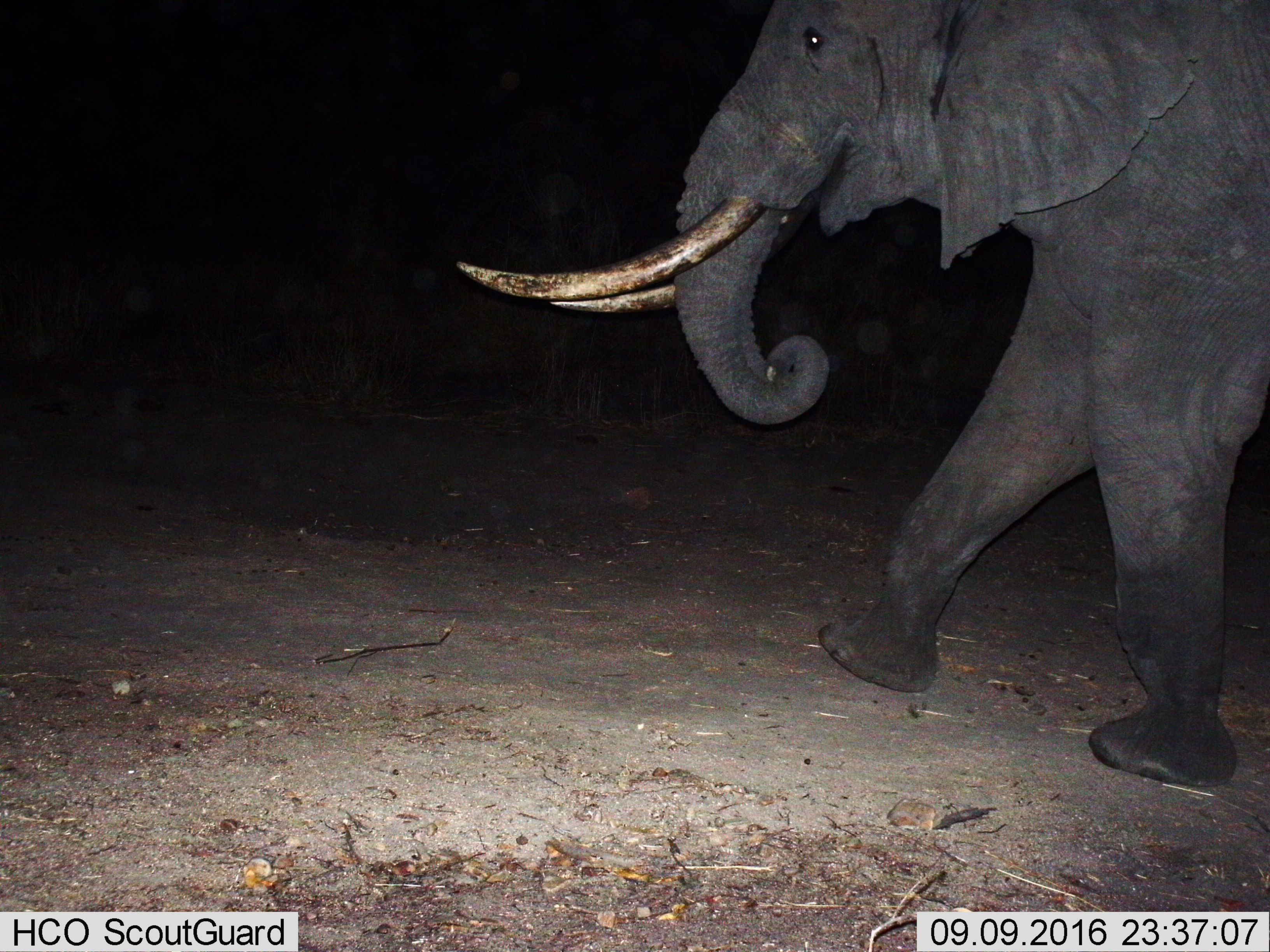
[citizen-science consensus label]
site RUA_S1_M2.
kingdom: Animalia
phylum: Chordata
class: Mammalia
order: Proboscidea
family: Elephantidae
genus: Loxodonta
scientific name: Loxodonta africana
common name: african bush elephant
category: elephant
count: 1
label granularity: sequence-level